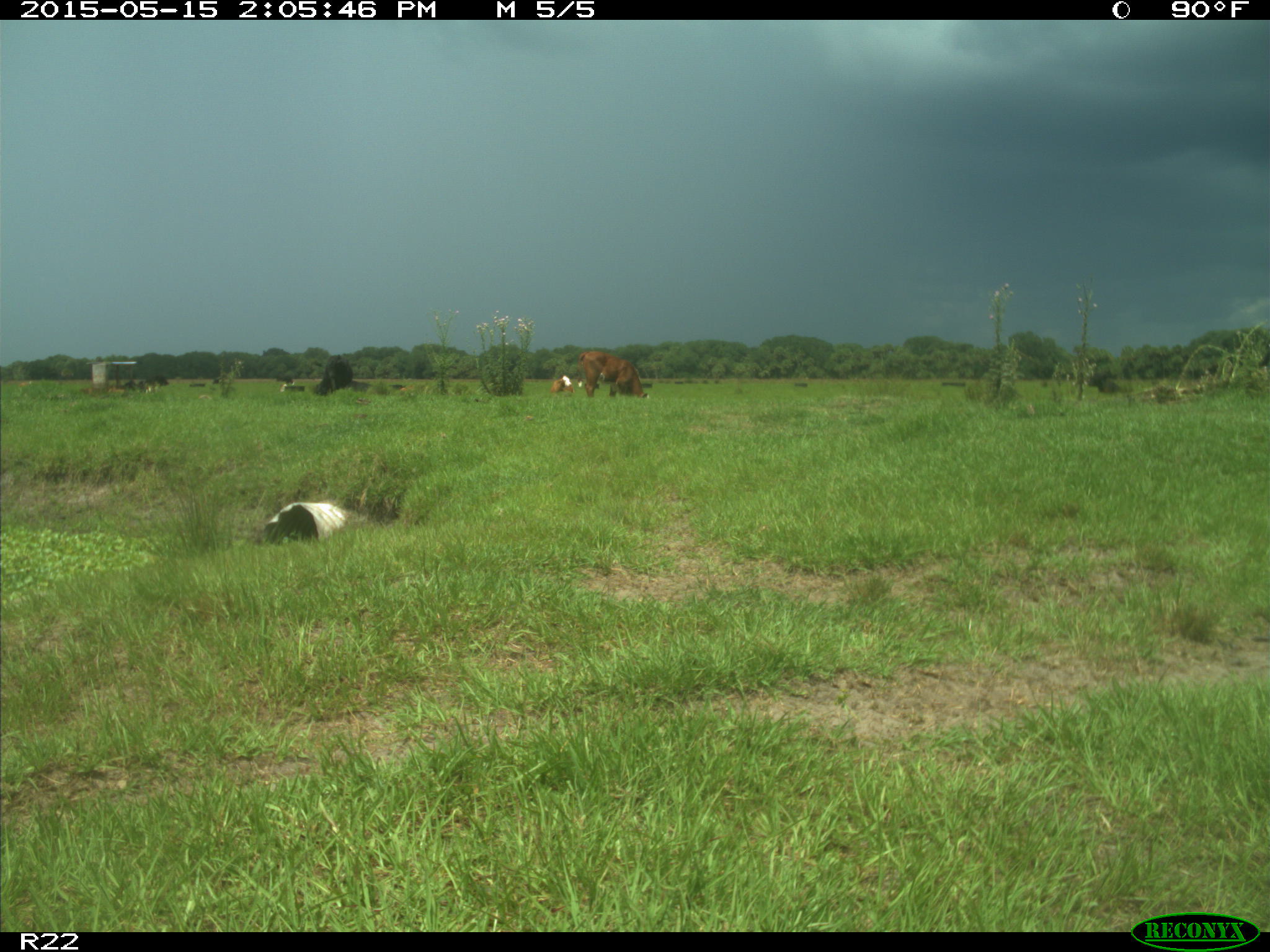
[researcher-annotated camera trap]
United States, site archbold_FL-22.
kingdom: Animalia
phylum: Chordata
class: Mammalia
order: Artiodactyla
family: Bovidae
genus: Bos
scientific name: Bos taurus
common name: domestic cow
Bos taurus (domestic cow).